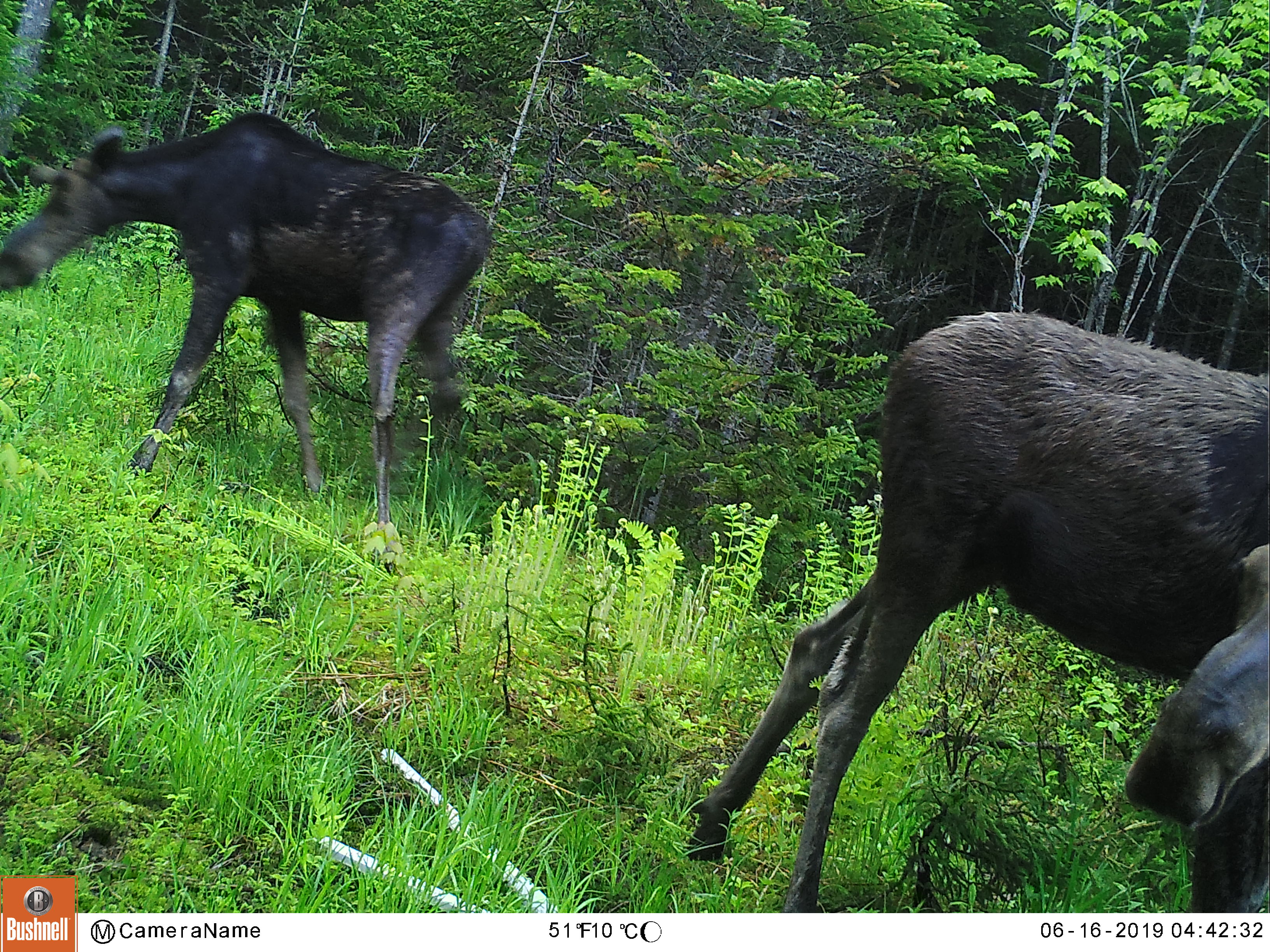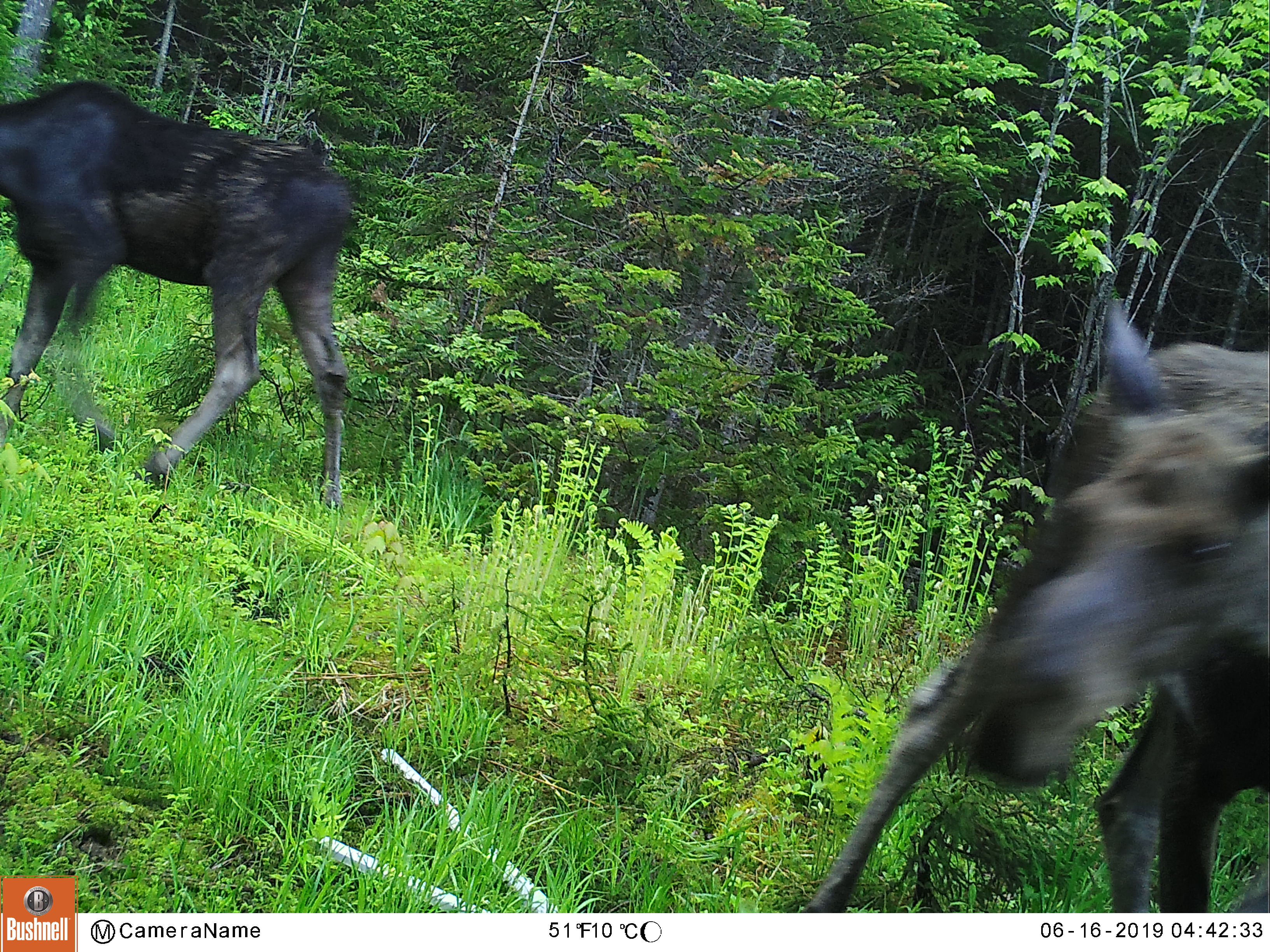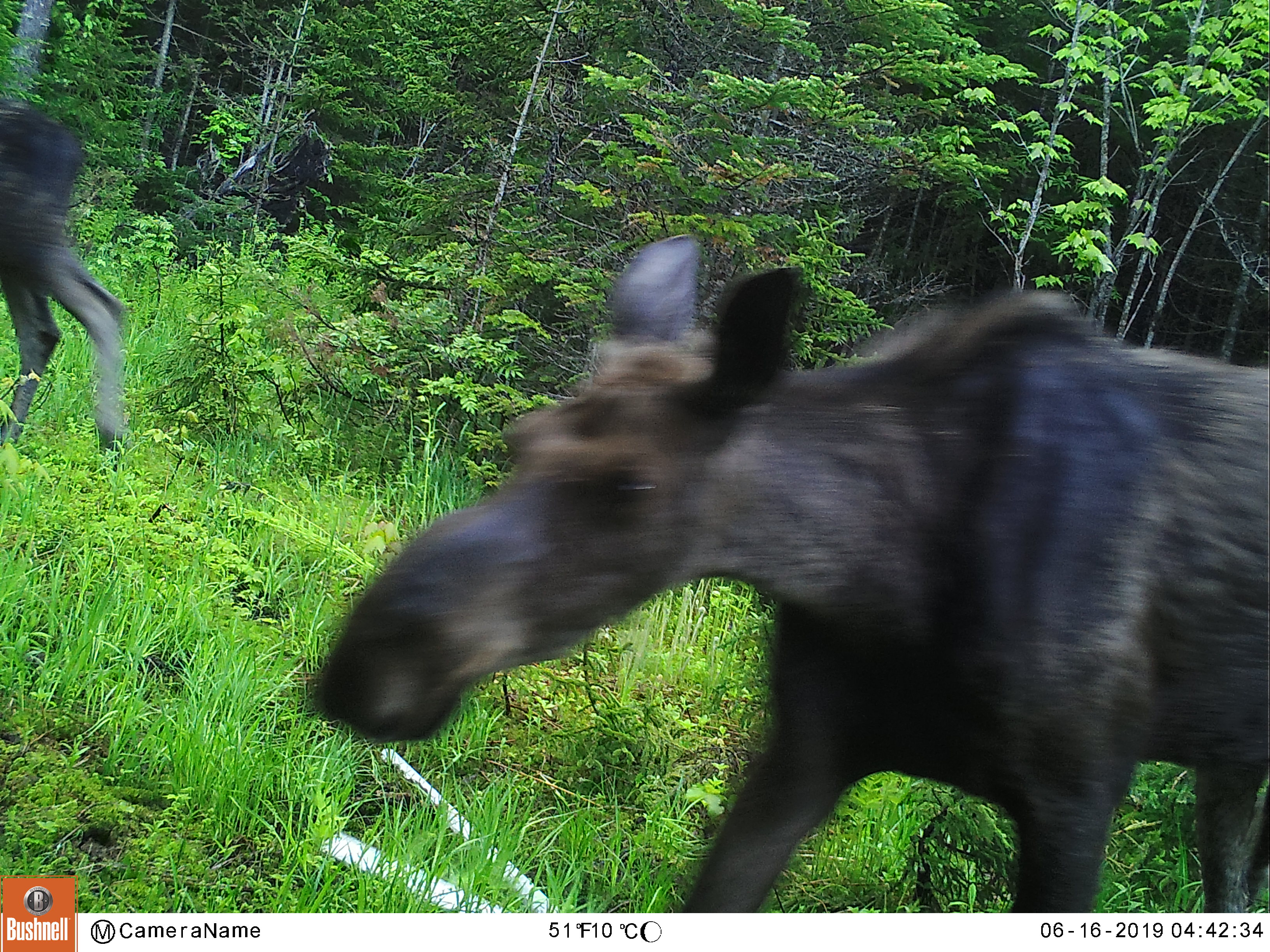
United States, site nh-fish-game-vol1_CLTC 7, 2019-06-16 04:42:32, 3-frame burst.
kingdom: Animalia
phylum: Chordata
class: Mammalia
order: Artiodactyla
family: Cervidae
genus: Alces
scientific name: Alces alces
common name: moose